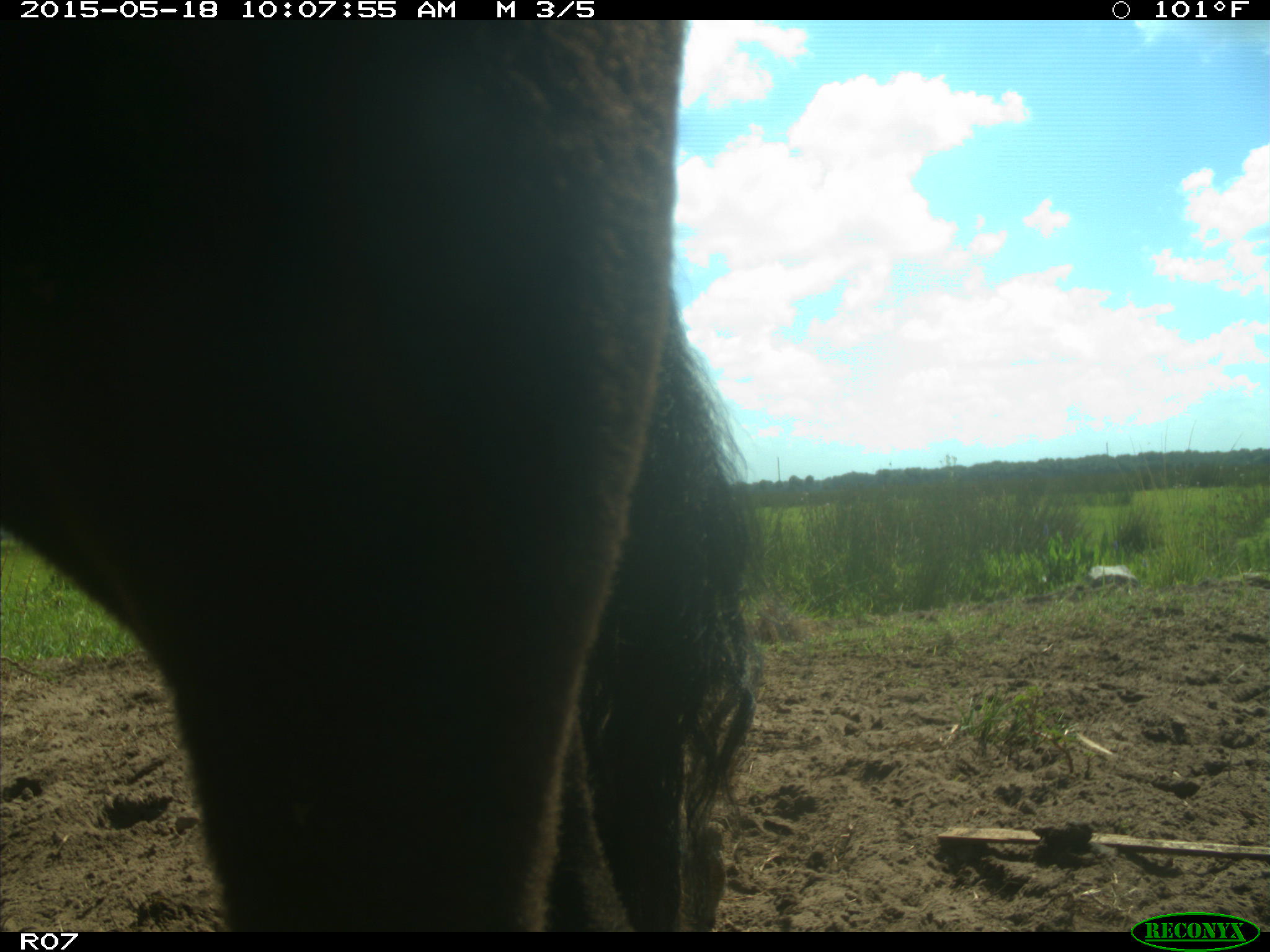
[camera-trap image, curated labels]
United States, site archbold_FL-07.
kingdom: Animalia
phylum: Chordata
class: Mammalia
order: Artiodactyla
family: Bovidae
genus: Bos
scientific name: Bos taurus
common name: domestic cow